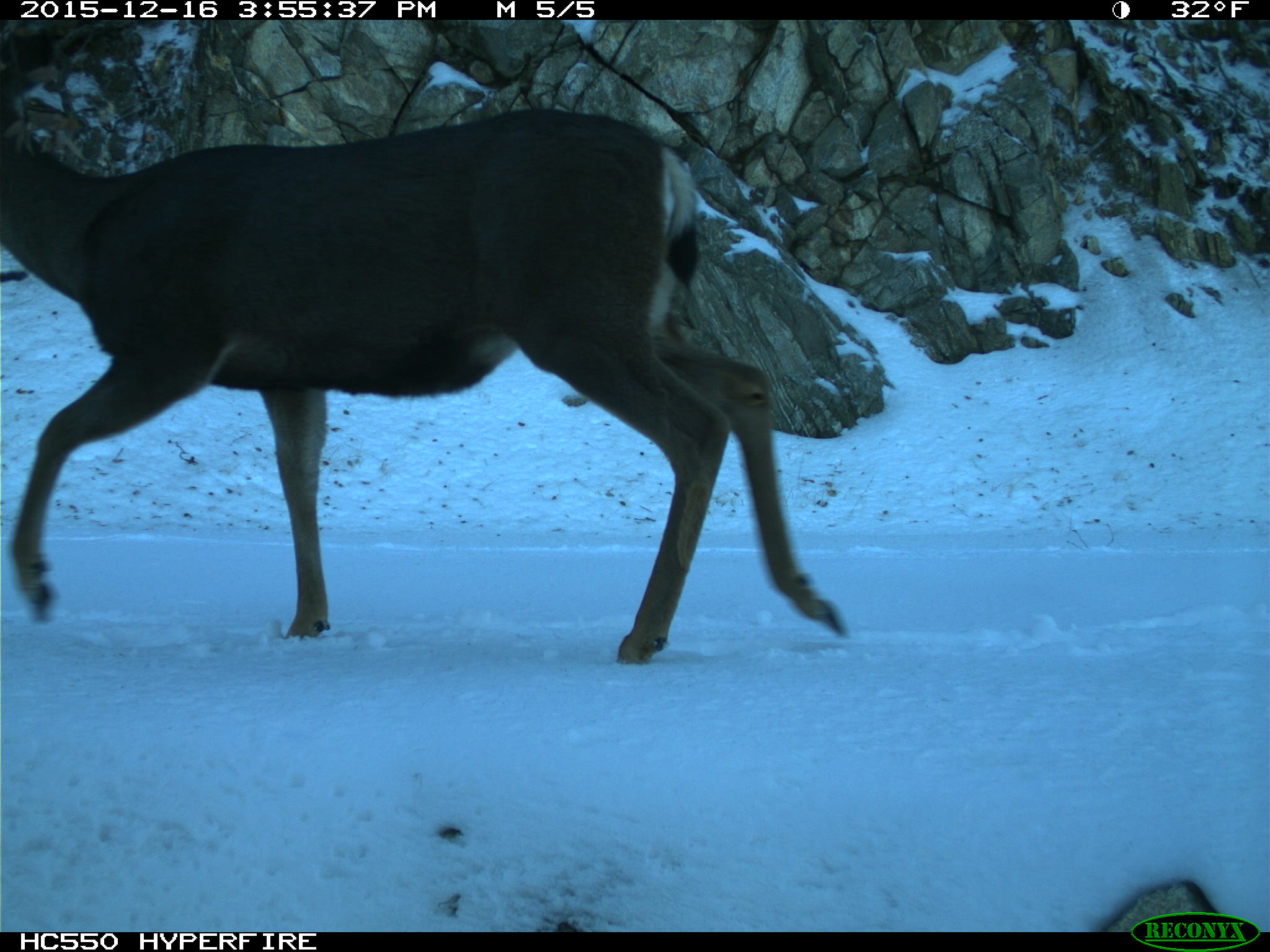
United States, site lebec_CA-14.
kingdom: Animalia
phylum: Chordata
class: Mammalia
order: Artiodactyla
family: Cervidae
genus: Odocoileus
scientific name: Odocoileus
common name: deer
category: unidentified deer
Unidentified deer (deer) (Odocoileus).